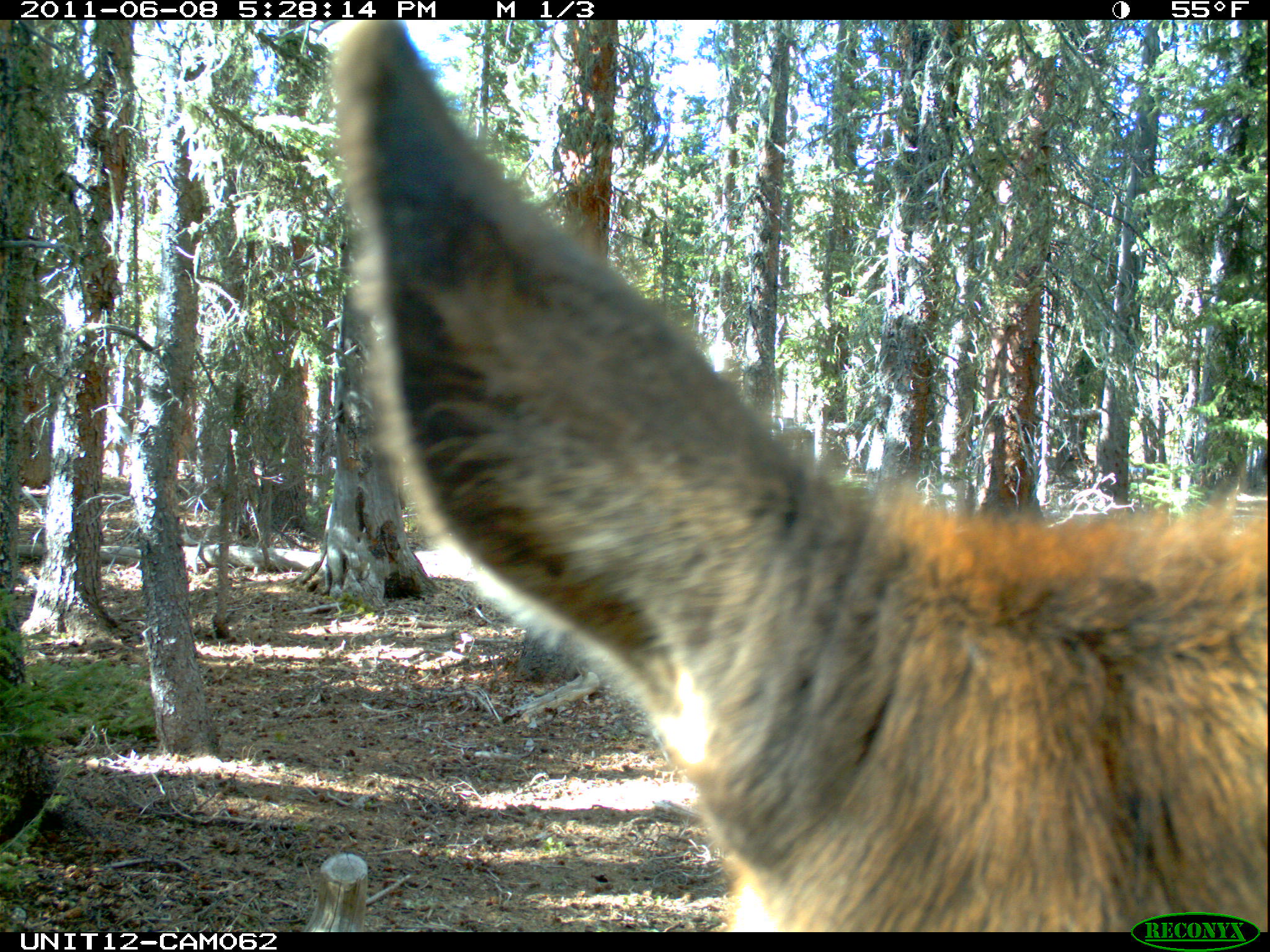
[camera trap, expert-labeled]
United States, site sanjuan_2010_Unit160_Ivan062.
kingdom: Animalia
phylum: Chordata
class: Mammalia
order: Artiodactyla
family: Cervidae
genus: Cervus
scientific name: Cervus elaphus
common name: red deer